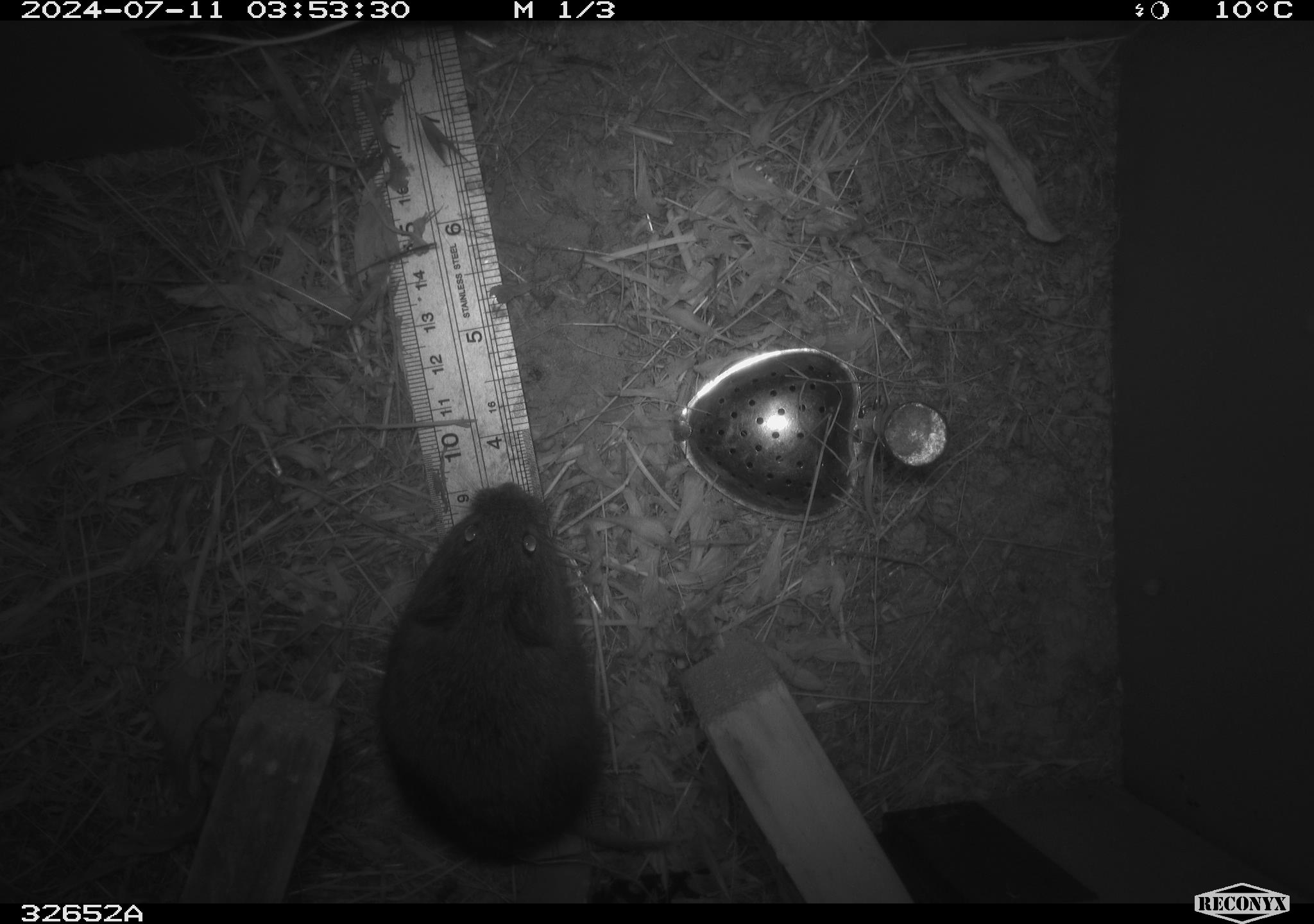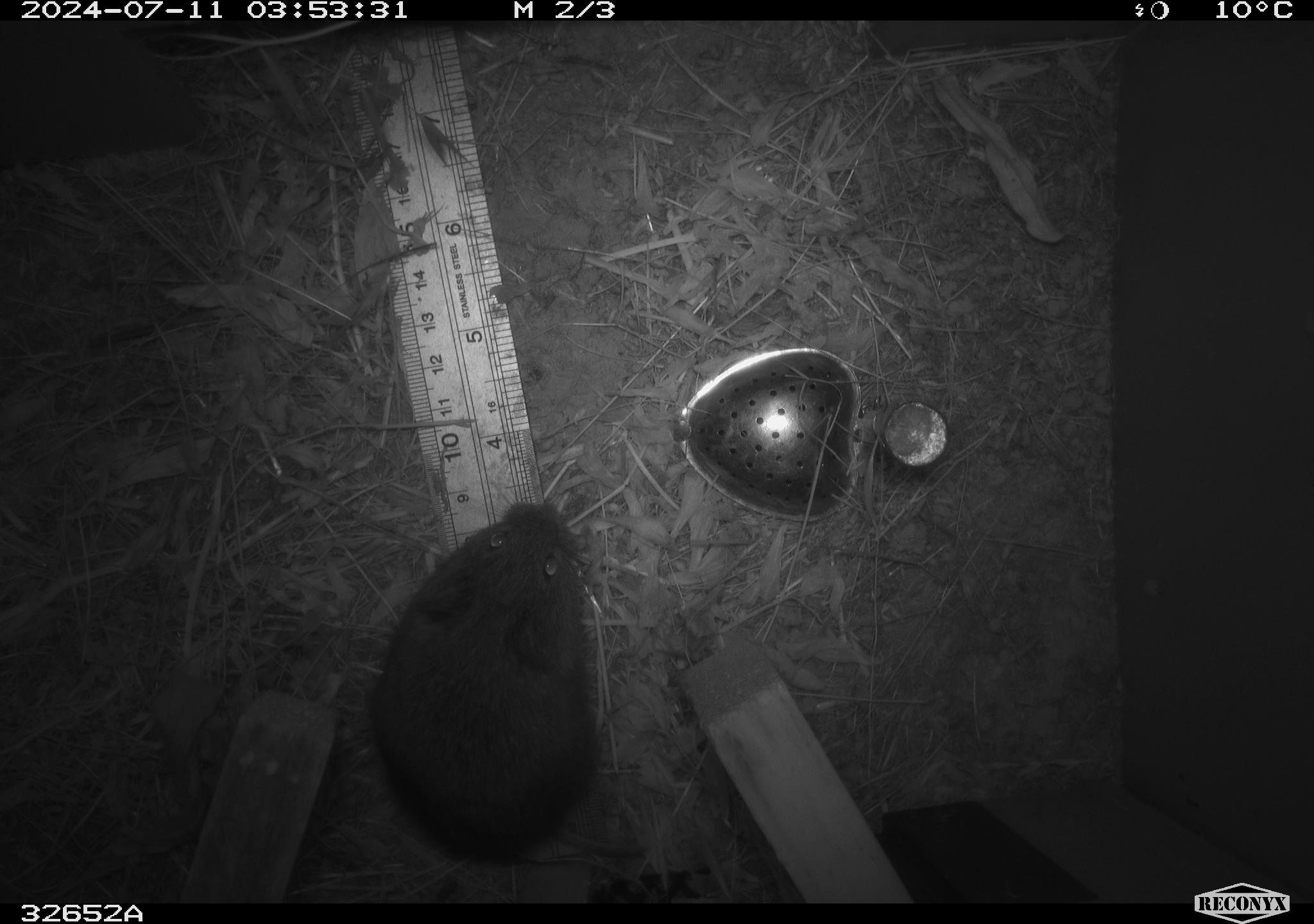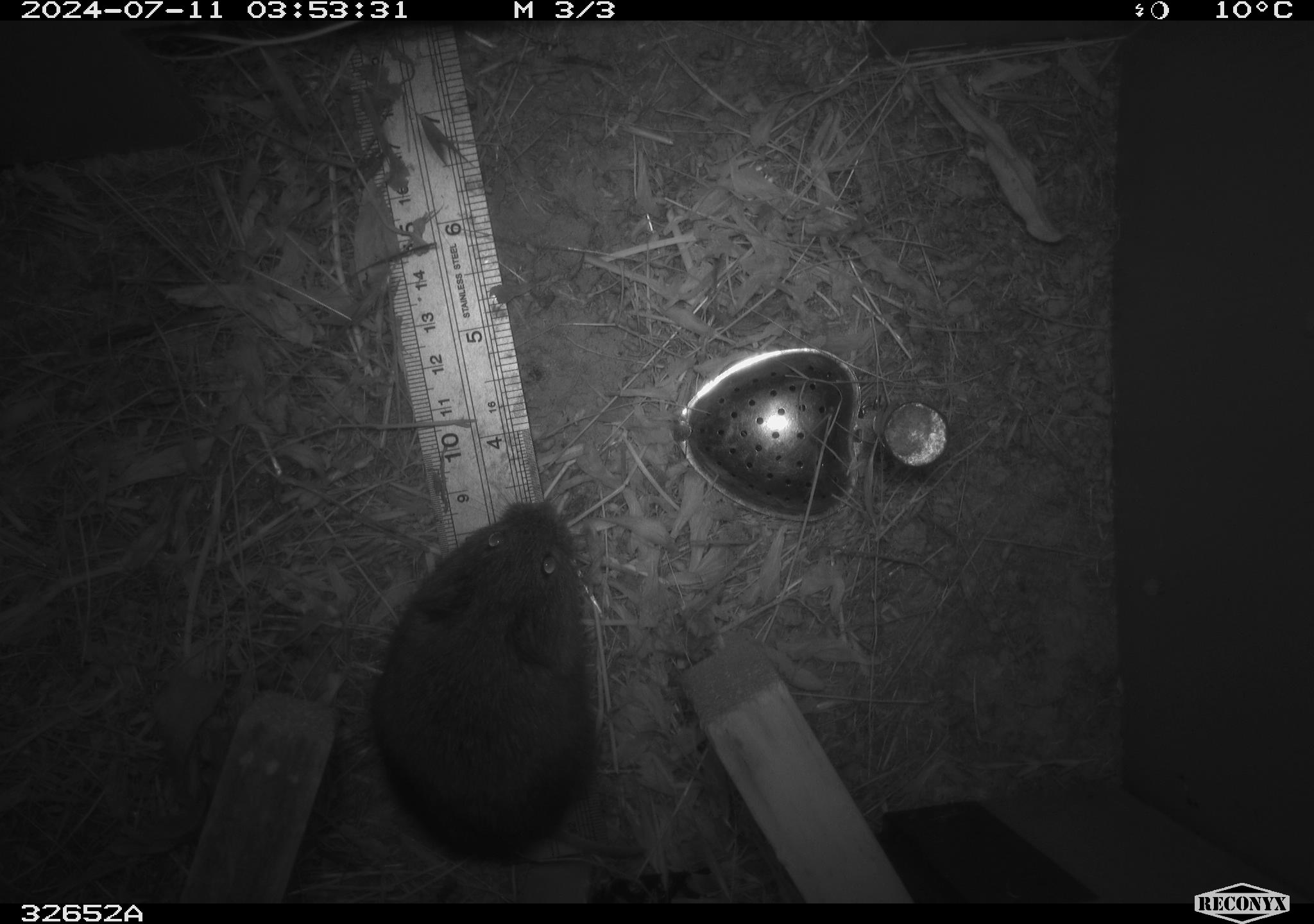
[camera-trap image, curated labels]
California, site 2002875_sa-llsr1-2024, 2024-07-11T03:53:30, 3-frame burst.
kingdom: Animalia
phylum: Chordata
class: Mammalia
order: Rodentia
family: Cricetidae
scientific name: Arvicolinae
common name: voles, lemmings, and muskrats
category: arvicolinae subfamily